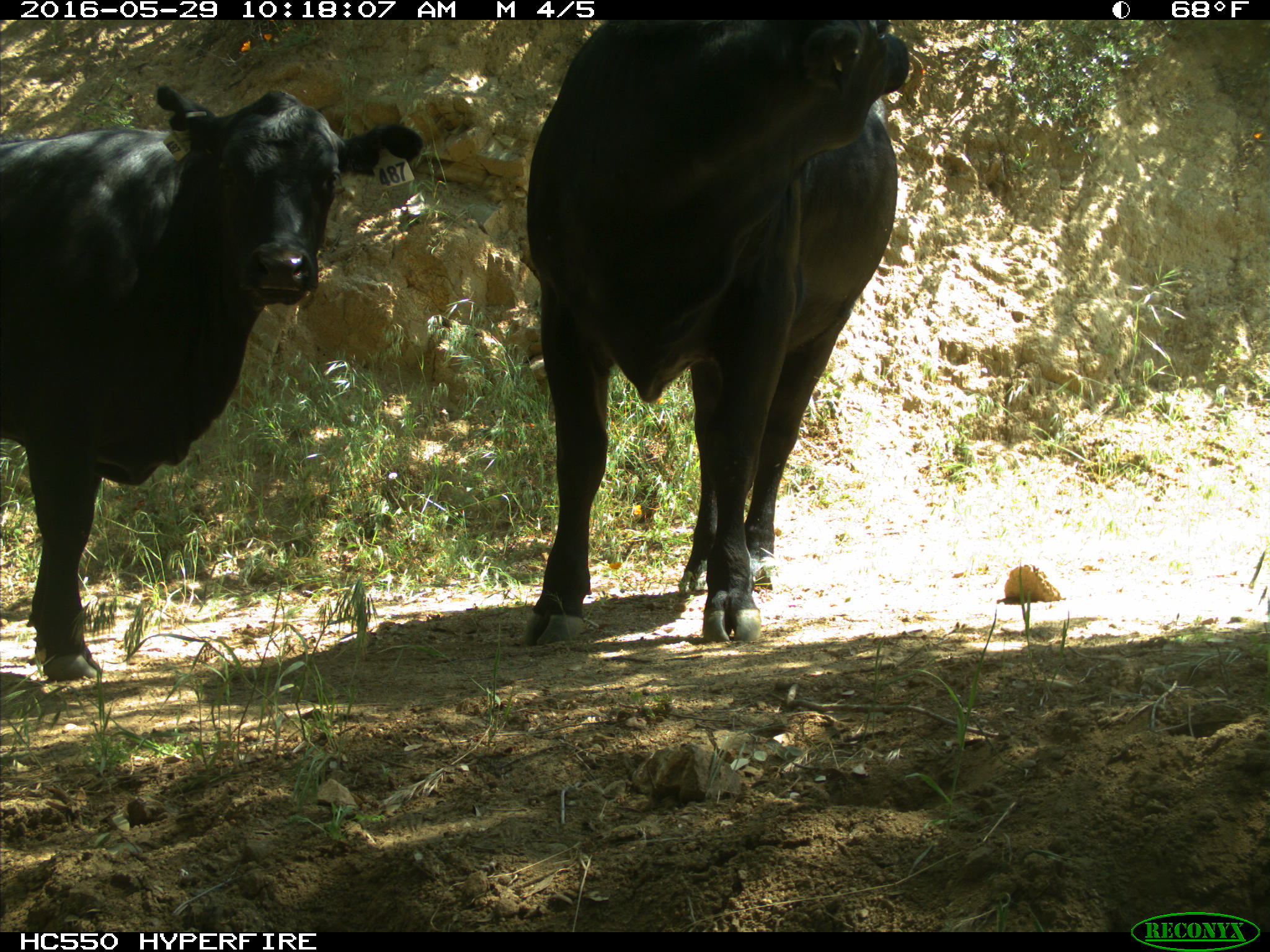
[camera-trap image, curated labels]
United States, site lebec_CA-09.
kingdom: Animalia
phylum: Chordata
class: Mammalia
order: Artiodactyla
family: Bovidae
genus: Bos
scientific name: Bos taurus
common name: domestic cow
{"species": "Bos taurus (domestic cow)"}